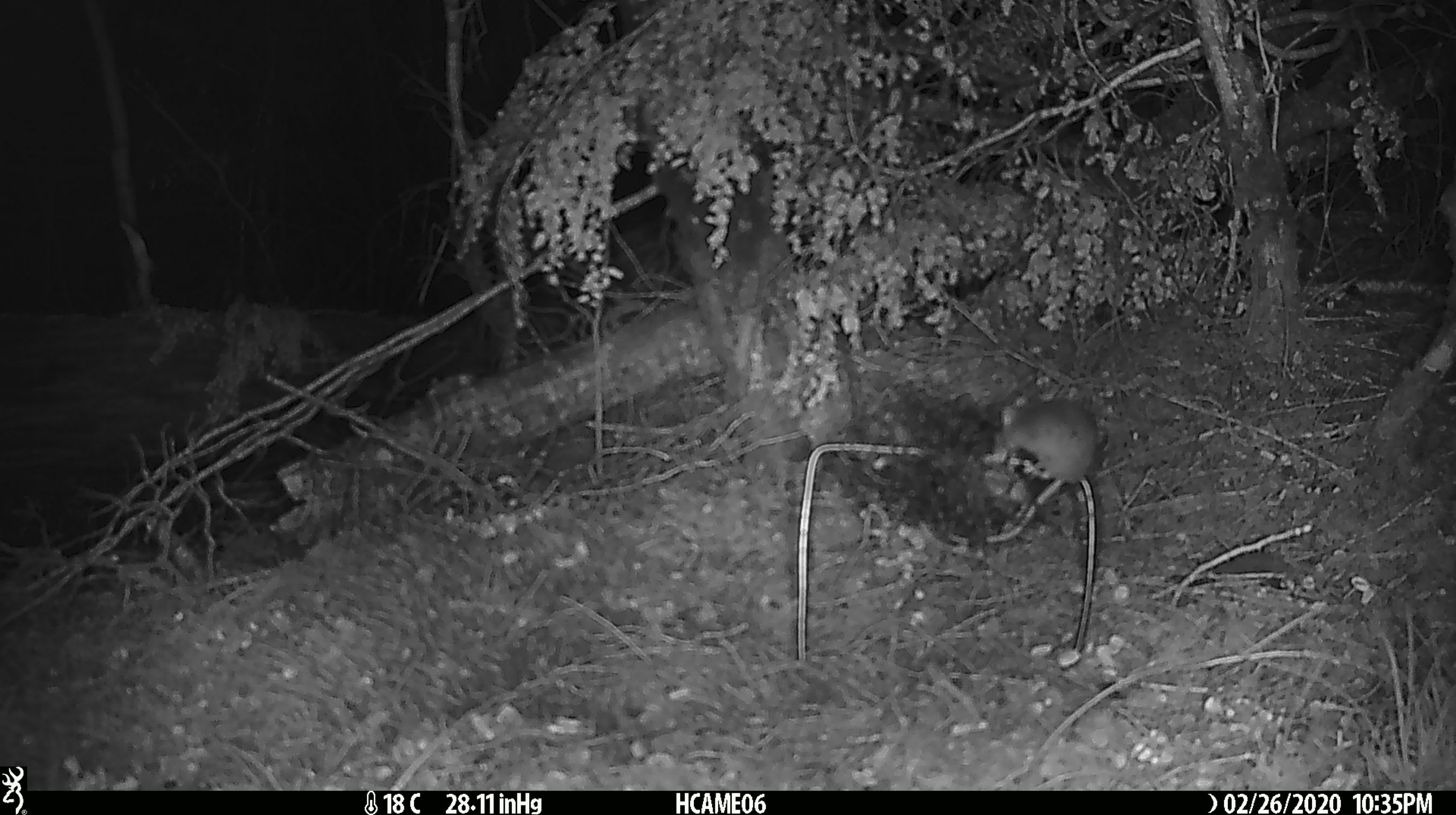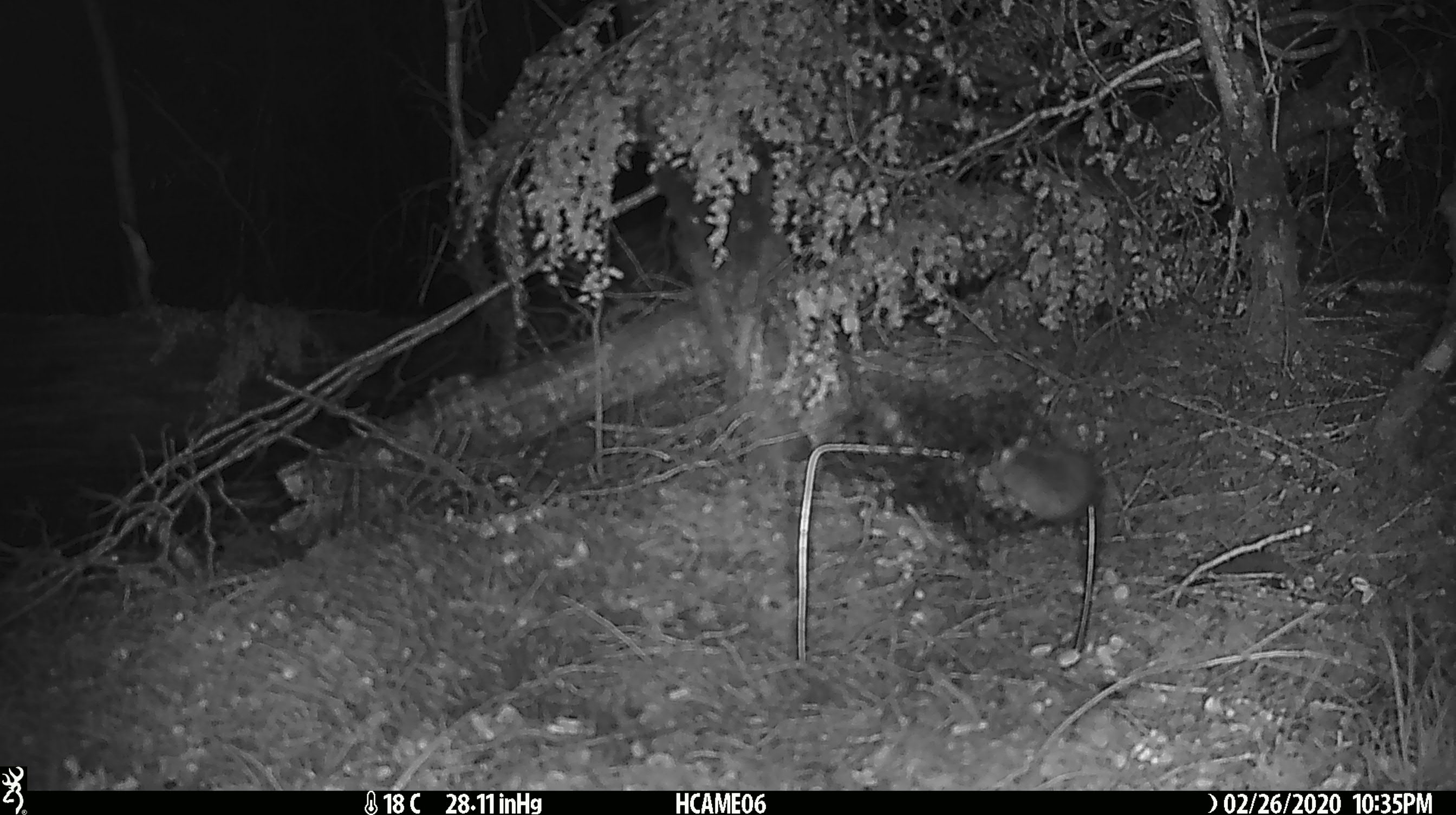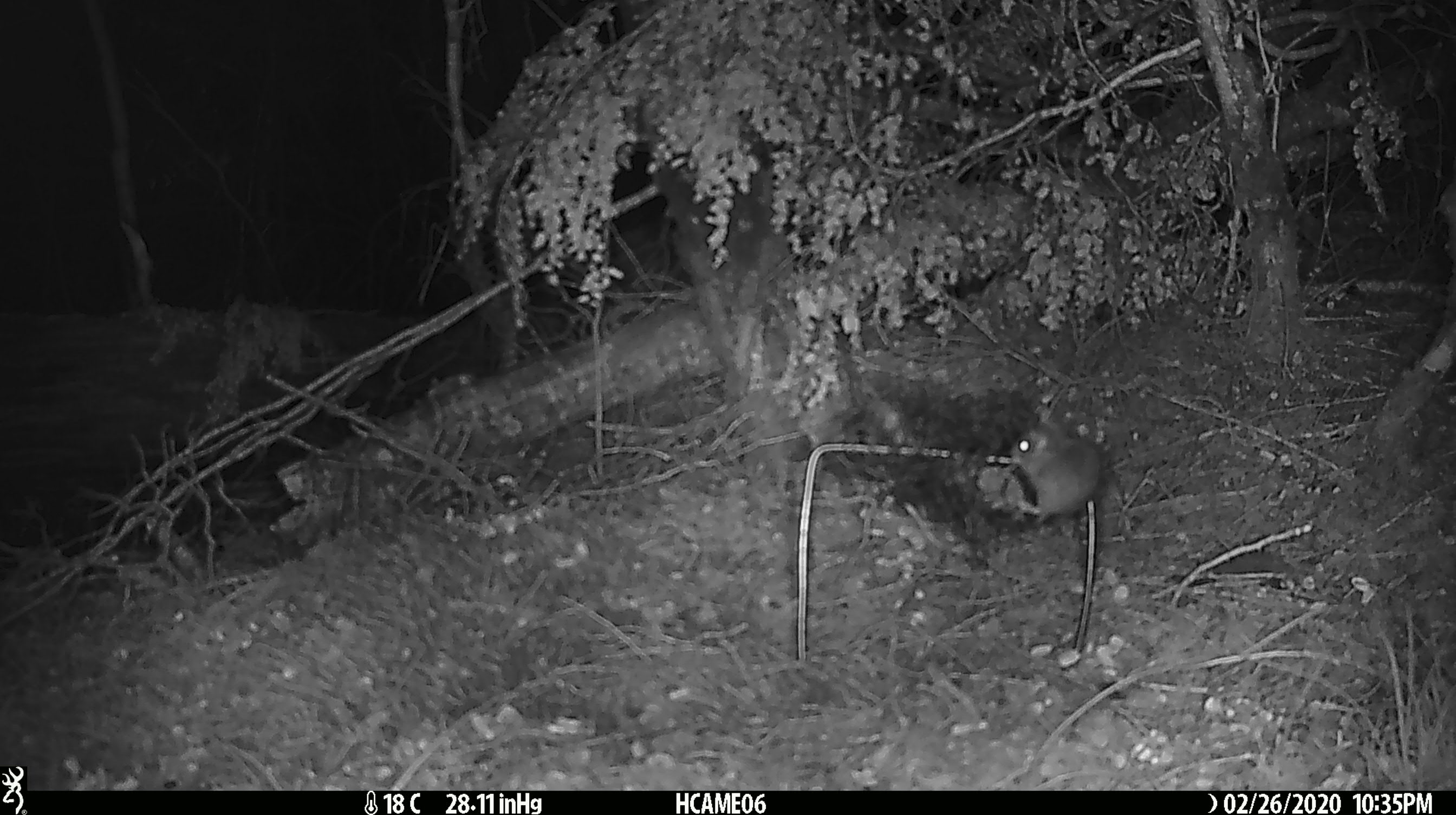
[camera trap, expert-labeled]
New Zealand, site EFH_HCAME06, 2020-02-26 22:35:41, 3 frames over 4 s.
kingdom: Animalia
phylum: Chordata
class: Mammalia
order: Rodentia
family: Muridae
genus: Mus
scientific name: Mus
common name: mouse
Mouse (Mus).